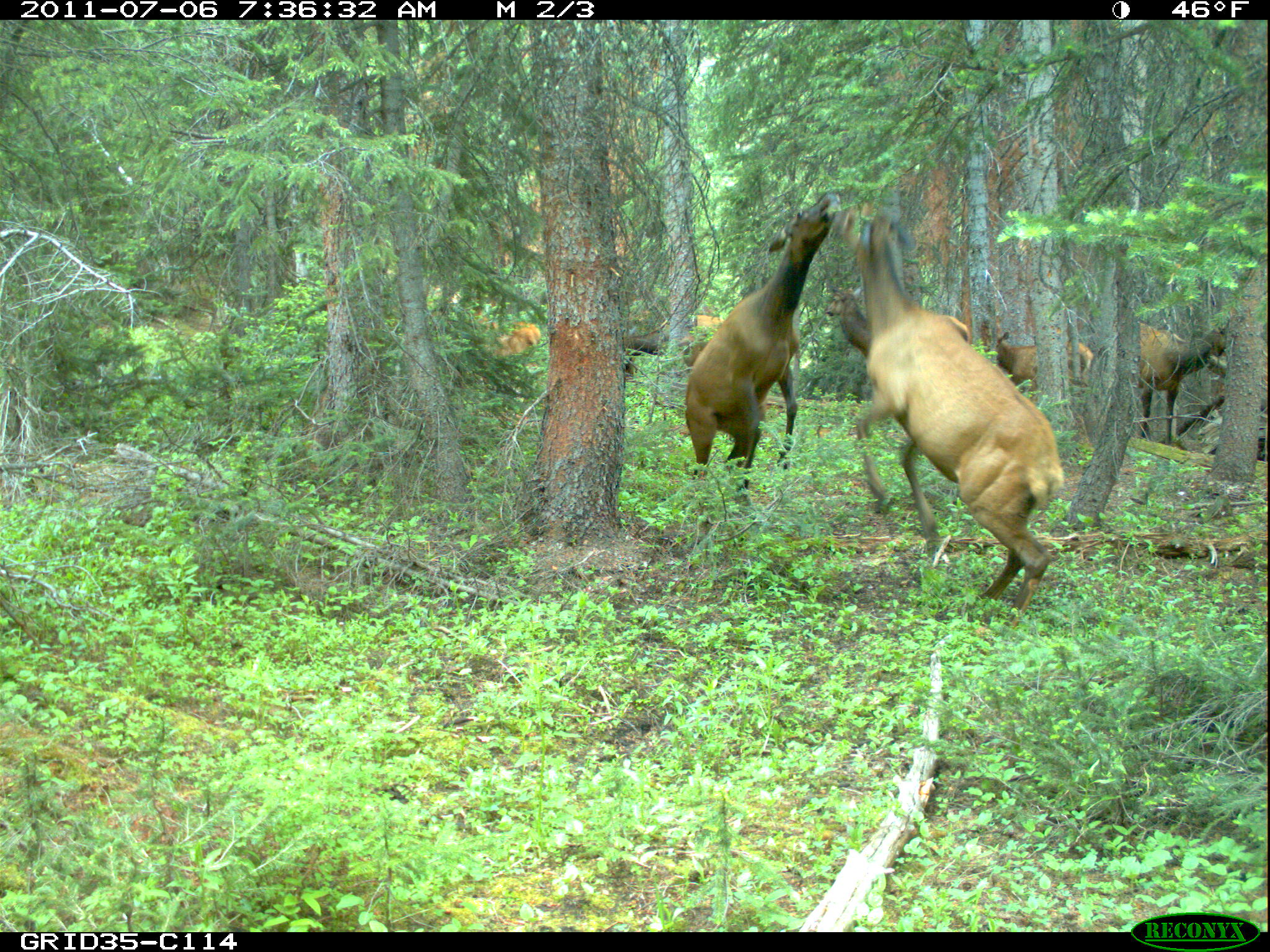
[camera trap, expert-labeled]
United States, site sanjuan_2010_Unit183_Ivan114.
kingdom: Animalia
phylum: Chordata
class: Mammalia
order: Artiodactyla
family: Cervidae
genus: Cervus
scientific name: Cervus elaphus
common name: red deer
Cervus elaphus (red deer).